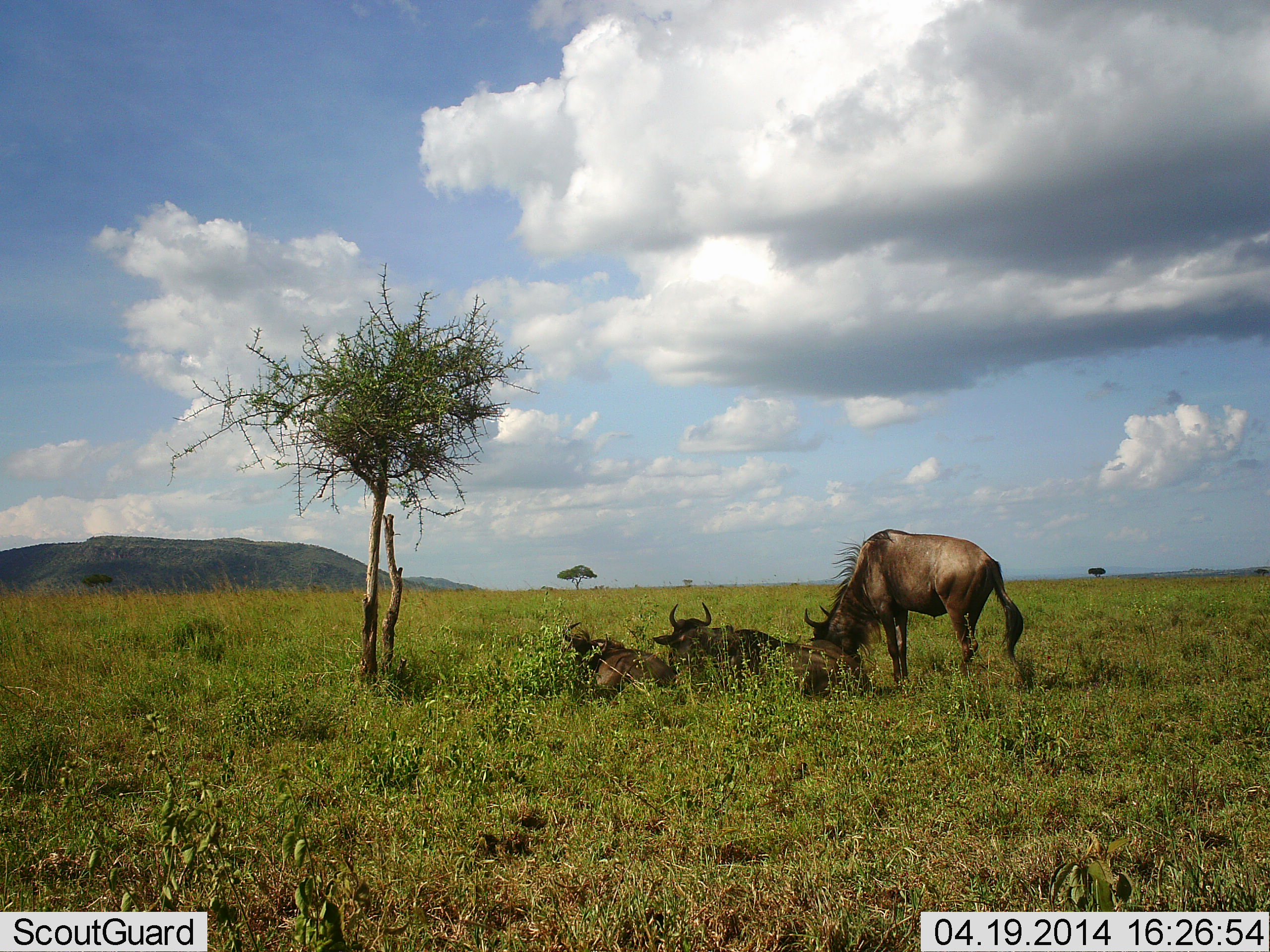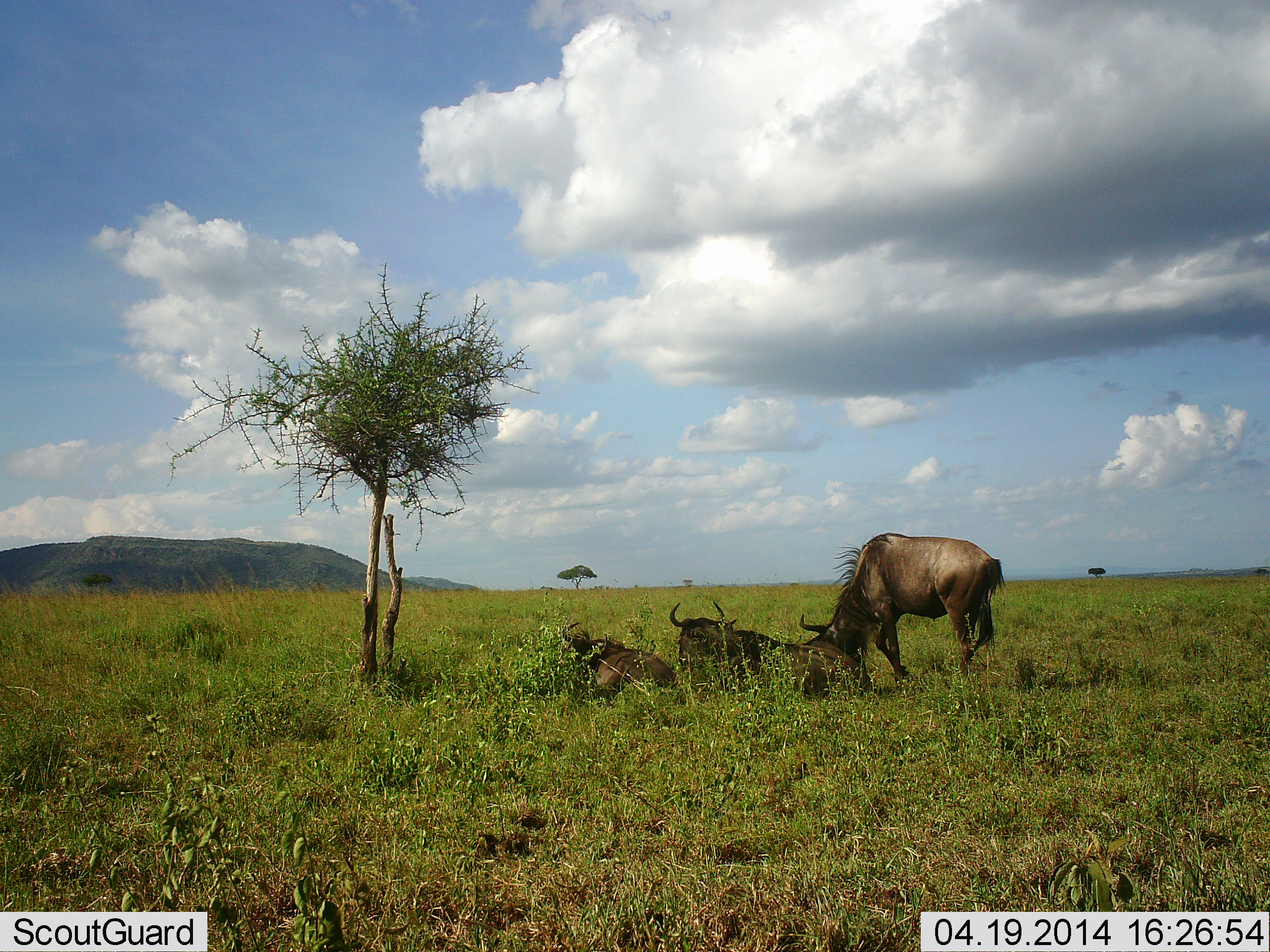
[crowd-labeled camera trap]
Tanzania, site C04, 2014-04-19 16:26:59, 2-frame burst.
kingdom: Animalia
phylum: Chordata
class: Mammalia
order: Artiodactyla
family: Bovidae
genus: Connochaetes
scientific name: Connochaetes taurinus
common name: blue wildebeest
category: wildebeest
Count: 3.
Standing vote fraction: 40%.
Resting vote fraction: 100%.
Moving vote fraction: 0%.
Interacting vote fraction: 10%.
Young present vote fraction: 20%.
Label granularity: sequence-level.